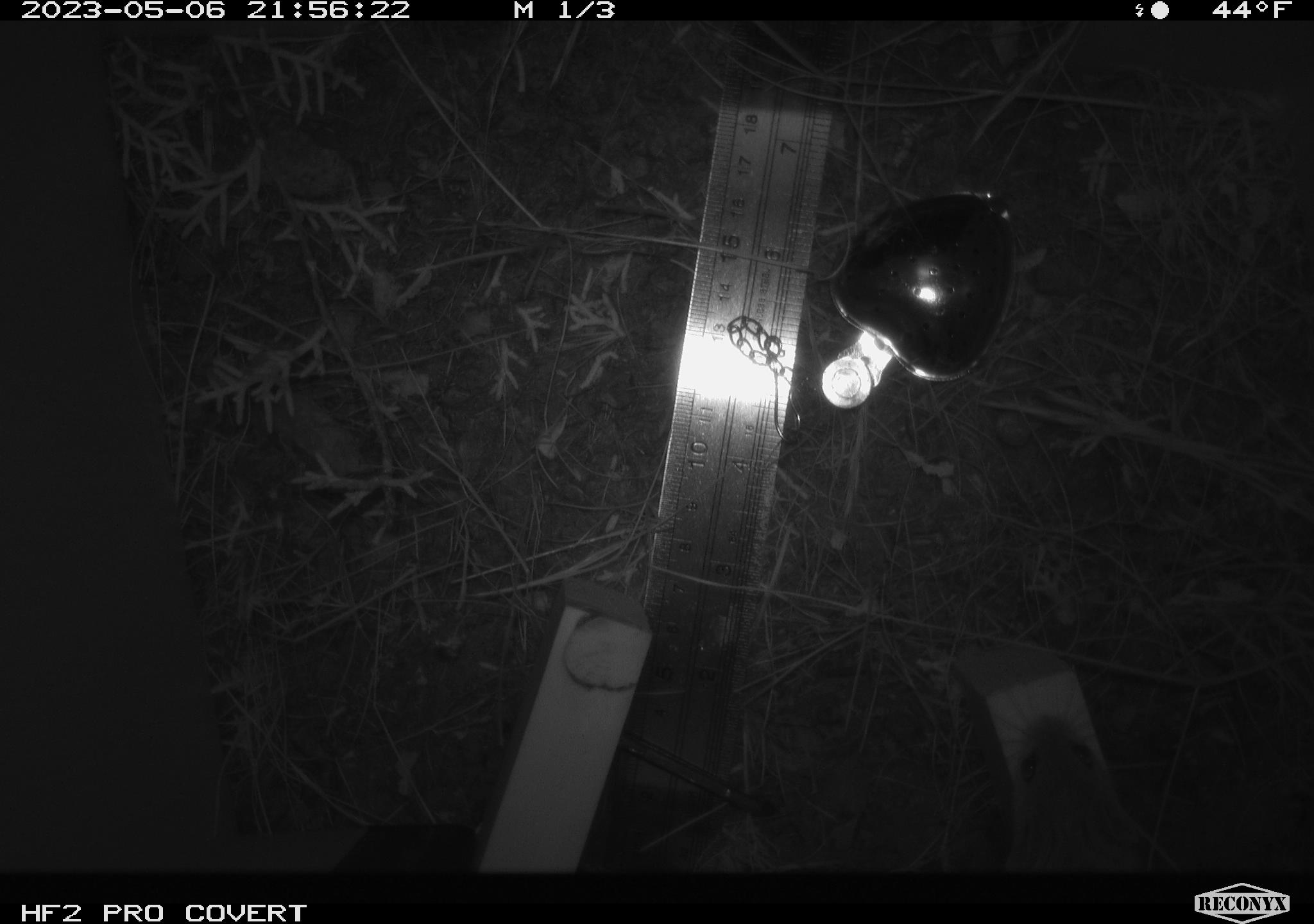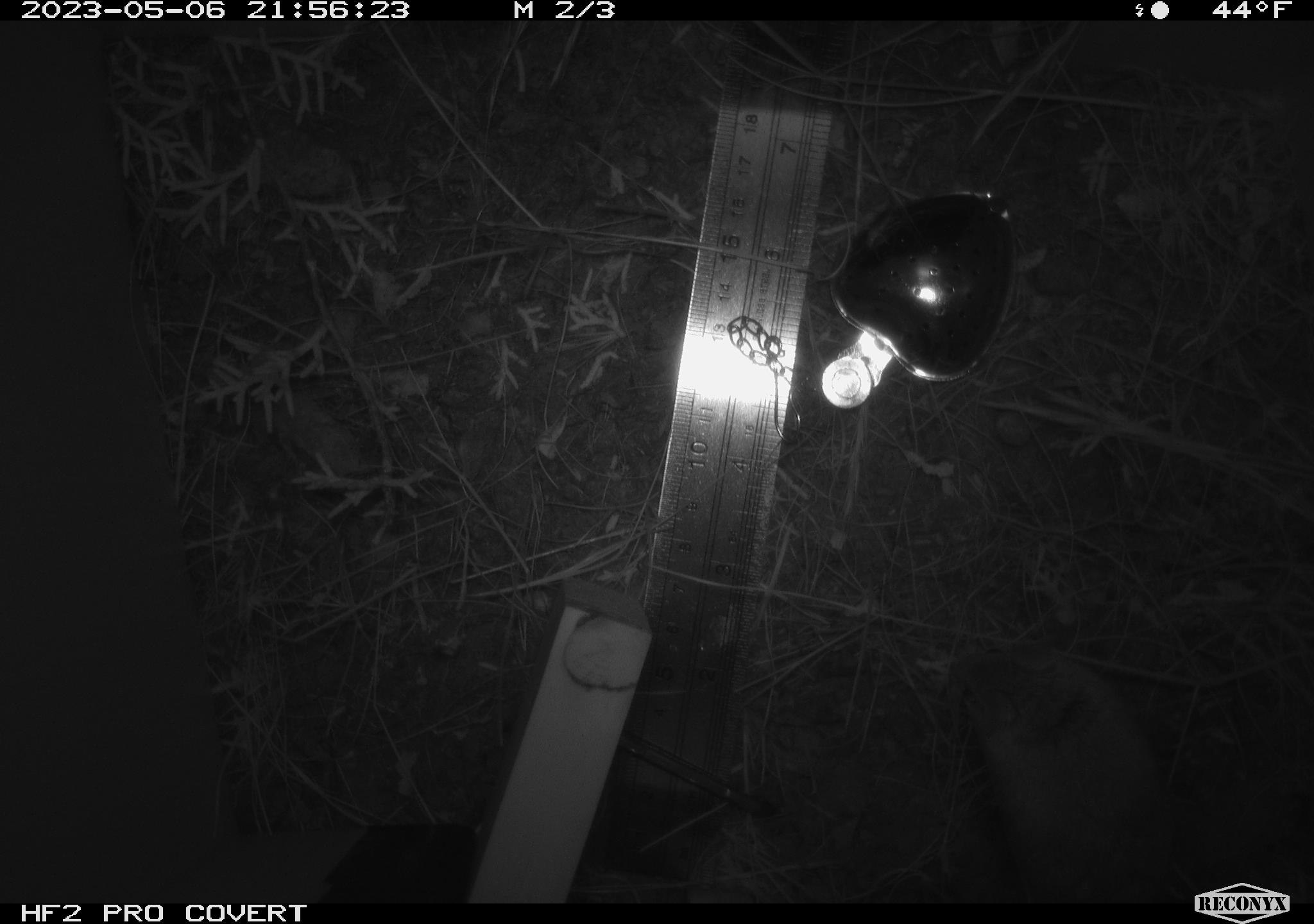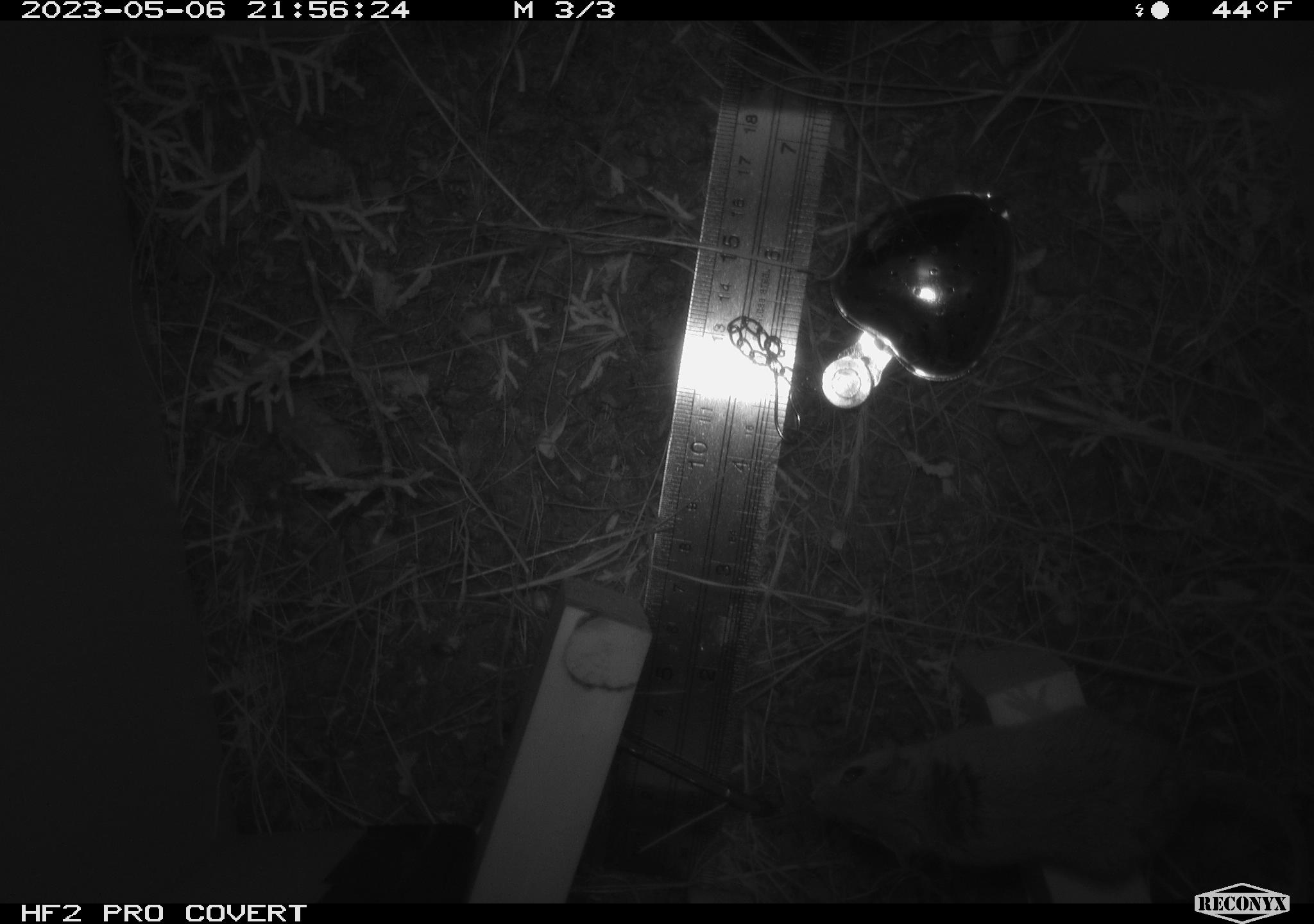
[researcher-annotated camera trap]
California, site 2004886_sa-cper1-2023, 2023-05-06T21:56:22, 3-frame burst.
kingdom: Animalia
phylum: Chordata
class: Mammalia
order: Rodentia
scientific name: Rodentia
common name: mouse species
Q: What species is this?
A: Mouse species (Rodentia).